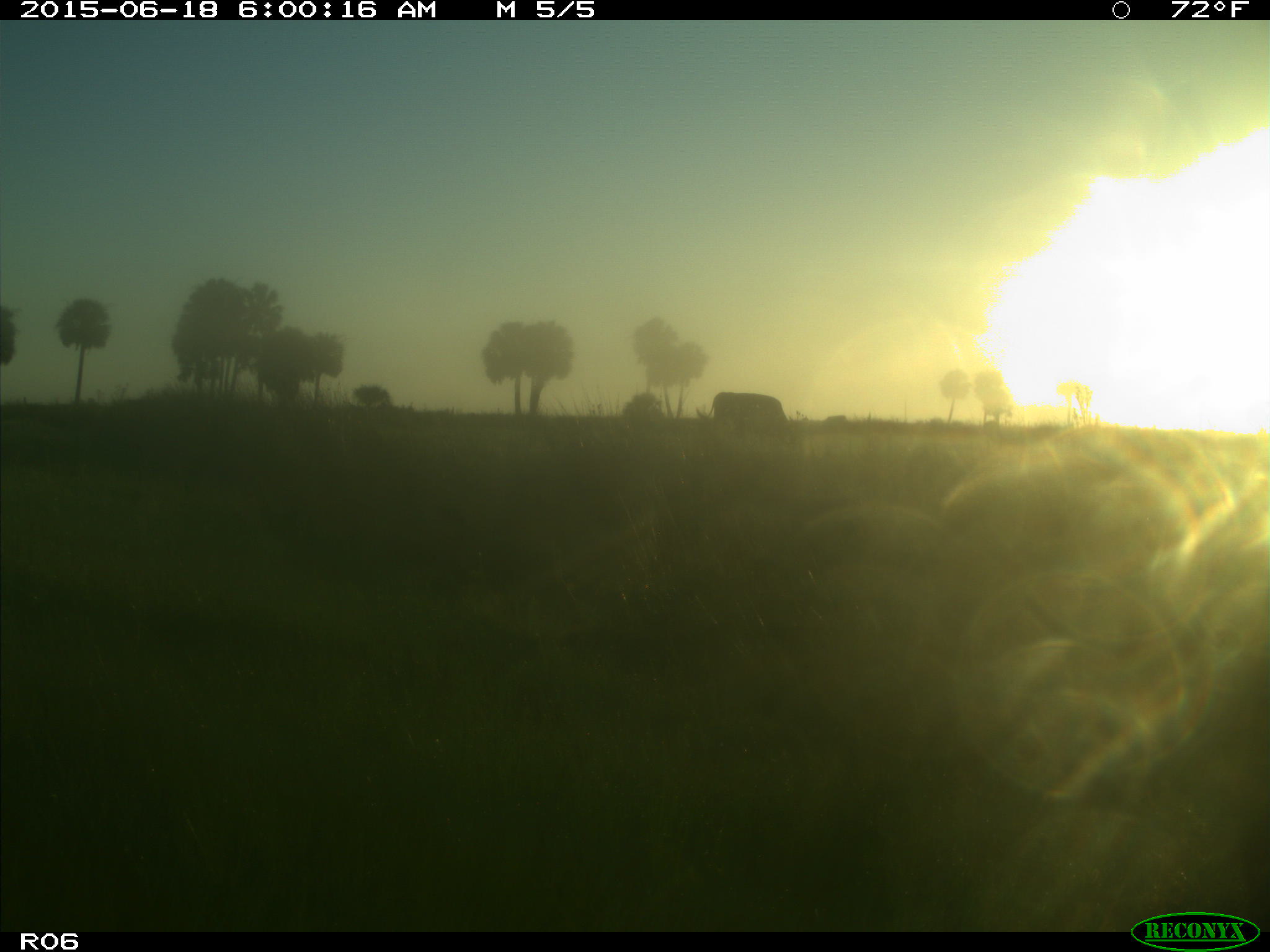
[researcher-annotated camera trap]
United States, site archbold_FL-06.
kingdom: Animalia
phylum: Chordata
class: Mammalia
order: Artiodactyla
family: Bovidae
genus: Bos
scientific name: Bos taurus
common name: domestic cow